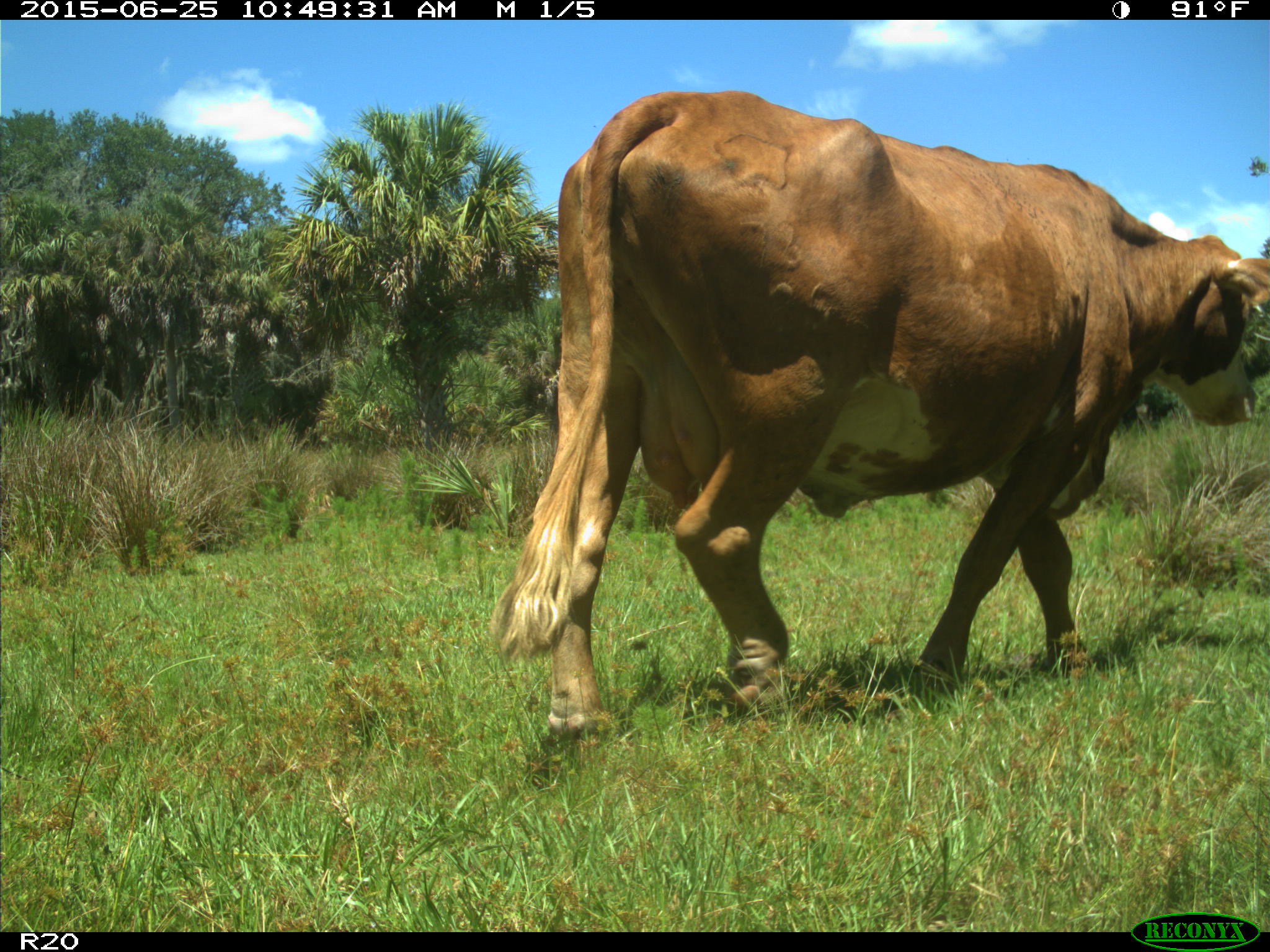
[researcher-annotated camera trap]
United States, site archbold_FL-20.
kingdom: Animalia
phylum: Chordata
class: Mammalia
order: Artiodactyla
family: Bovidae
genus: Bos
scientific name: Bos taurus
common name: domestic cow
Bos taurus (domestic cow).